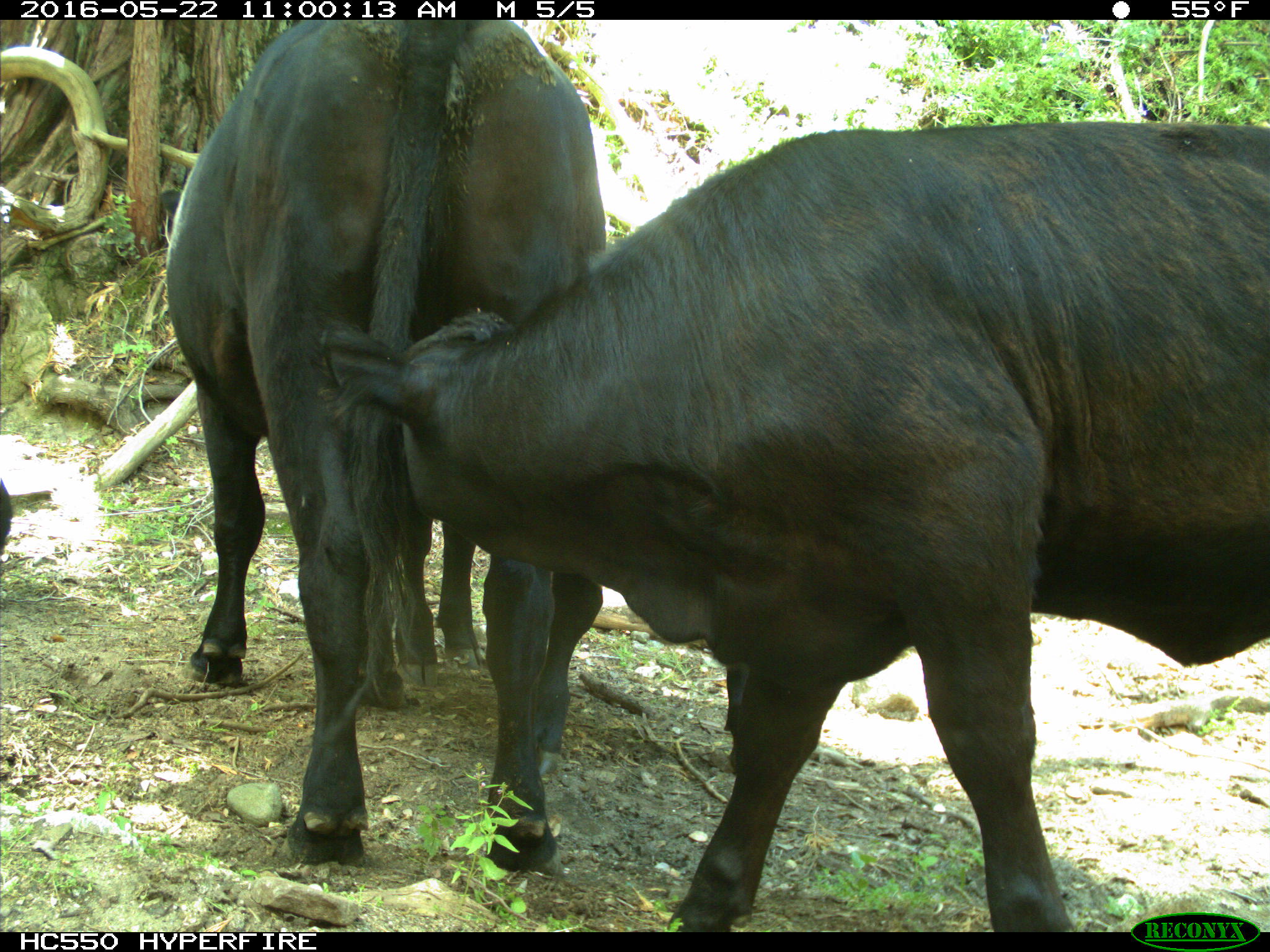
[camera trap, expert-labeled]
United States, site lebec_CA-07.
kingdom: Animalia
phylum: Chordata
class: Mammalia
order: Artiodactyla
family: Bovidae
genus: Bos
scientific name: Bos taurus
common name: domestic cow